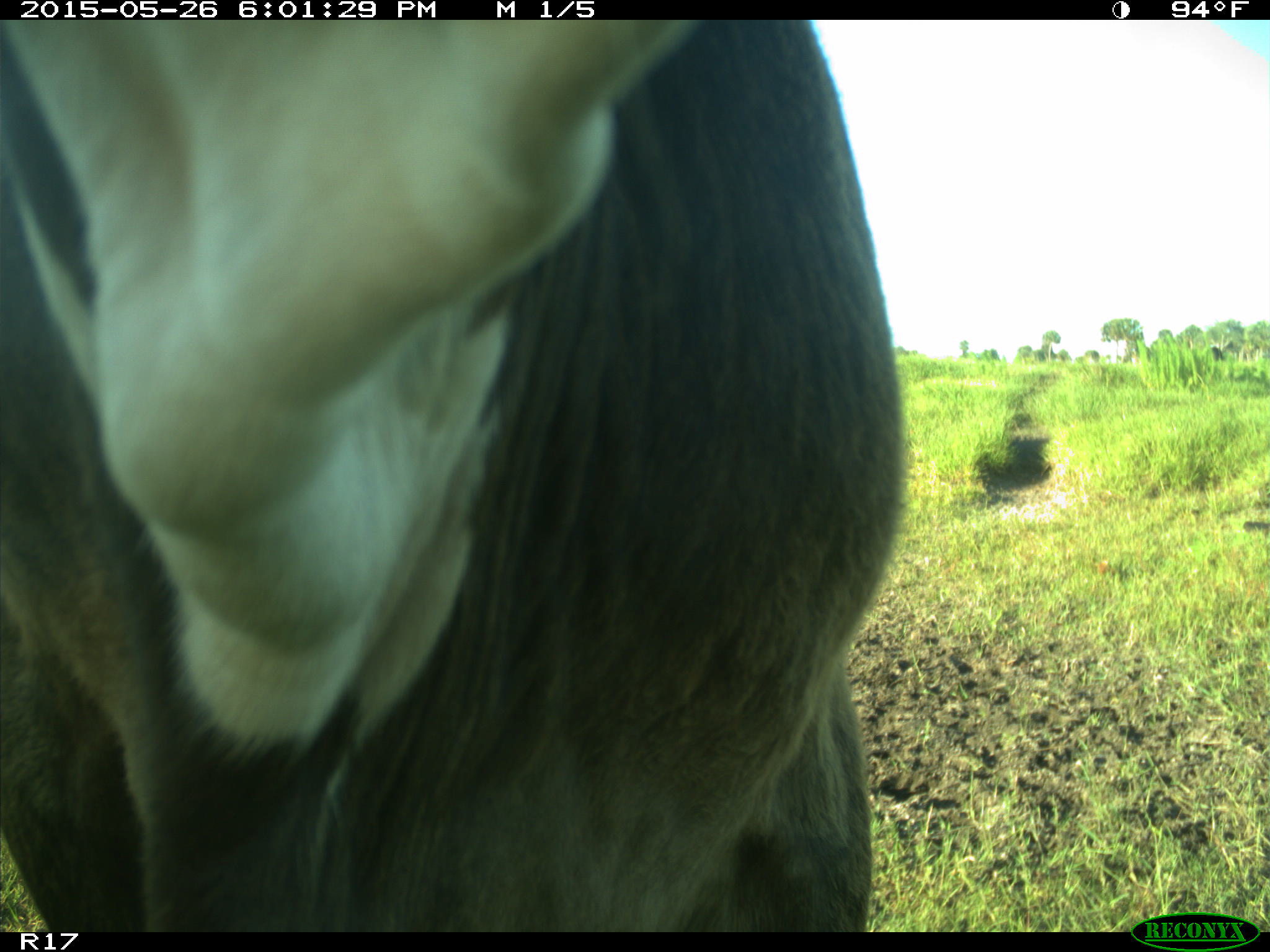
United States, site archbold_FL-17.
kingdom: Animalia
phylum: Chordata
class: Mammalia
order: Artiodactyla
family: Bovidae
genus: Bos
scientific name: Bos taurus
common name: domestic cow